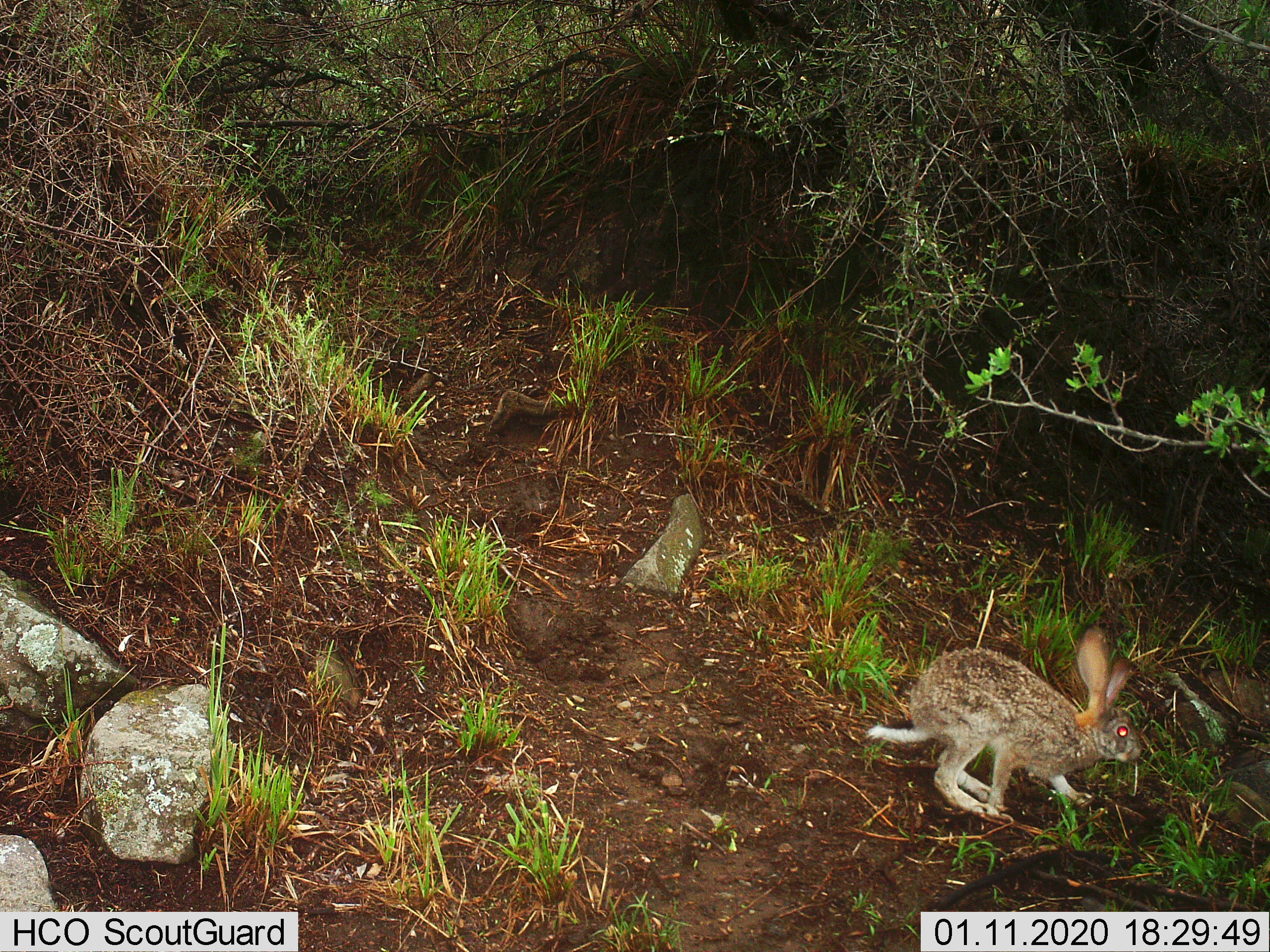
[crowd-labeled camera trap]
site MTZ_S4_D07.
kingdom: Animalia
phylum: Chordata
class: Mammalia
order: Lagomorpha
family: Leporidae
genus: Lepus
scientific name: Lepus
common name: hare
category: hareunknown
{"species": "hareunknown (hare) (Lepus)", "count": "1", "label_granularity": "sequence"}